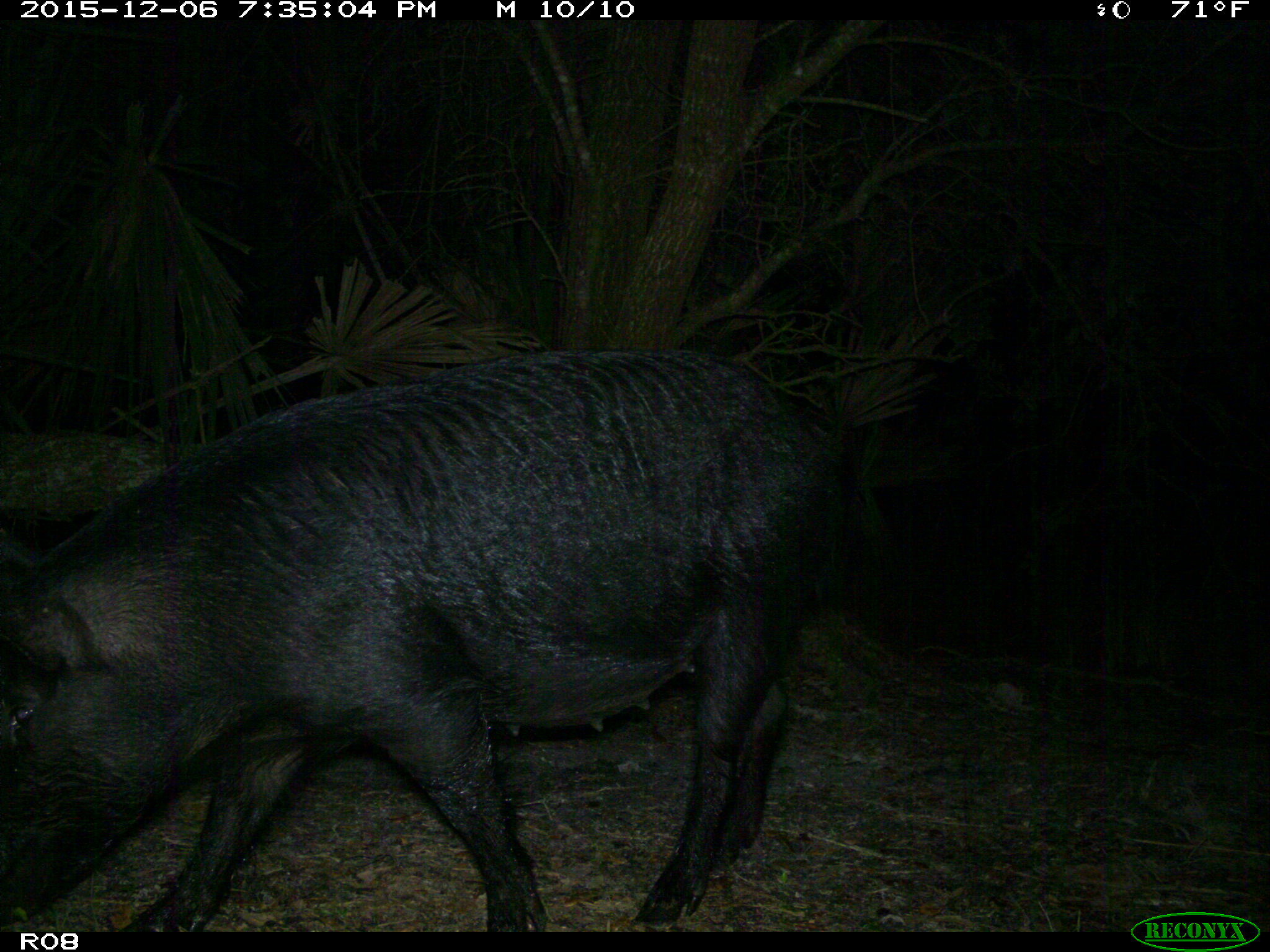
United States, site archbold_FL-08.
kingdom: Animalia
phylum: Chordata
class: Mammalia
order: Artiodactyla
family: Suidae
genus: Sus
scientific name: Sus scrofa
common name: wild boar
Sus scrofa (wild boar).